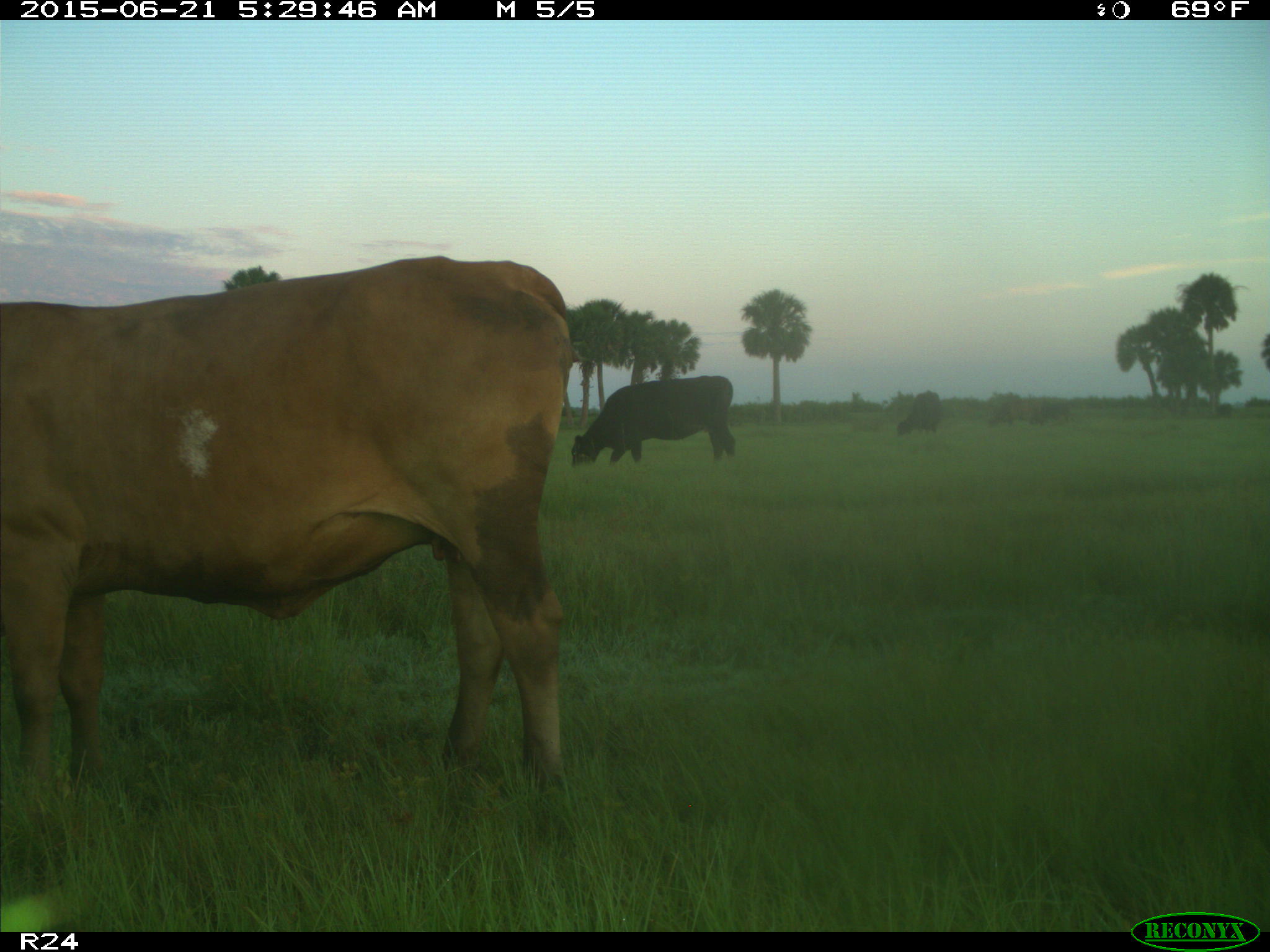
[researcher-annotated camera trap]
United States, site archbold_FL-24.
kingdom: Animalia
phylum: Chordata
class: Mammalia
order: Artiodactyla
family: Bovidae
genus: Bos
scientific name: Bos taurus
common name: domestic cow